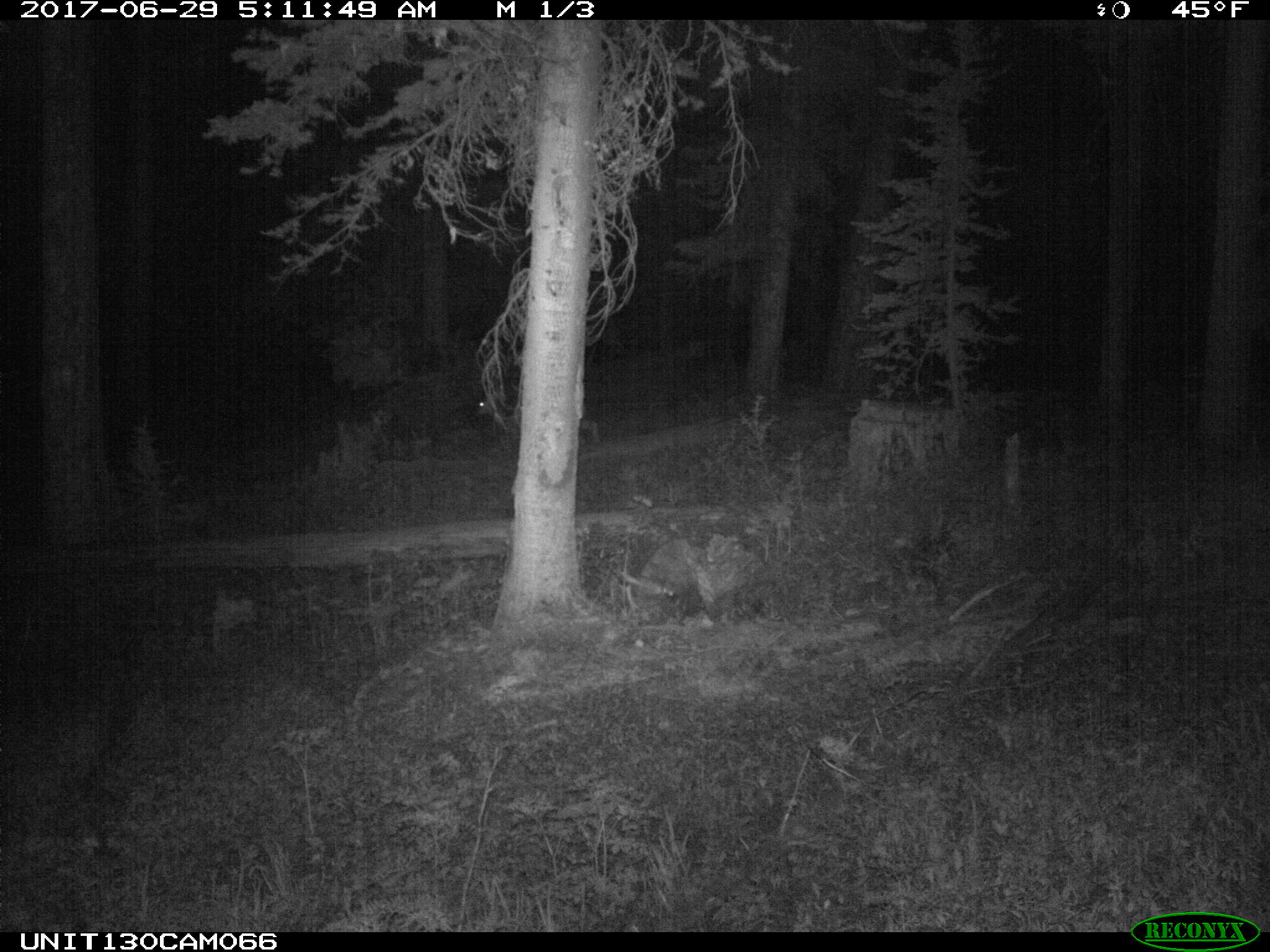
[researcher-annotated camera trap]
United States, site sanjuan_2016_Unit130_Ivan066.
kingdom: Animalia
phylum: Chordata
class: Mammalia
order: Artiodactyla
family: Cervidae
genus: Odocoileus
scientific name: Odocoileus hemionus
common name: mule deer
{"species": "Odocoileus hemionus (mule deer)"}